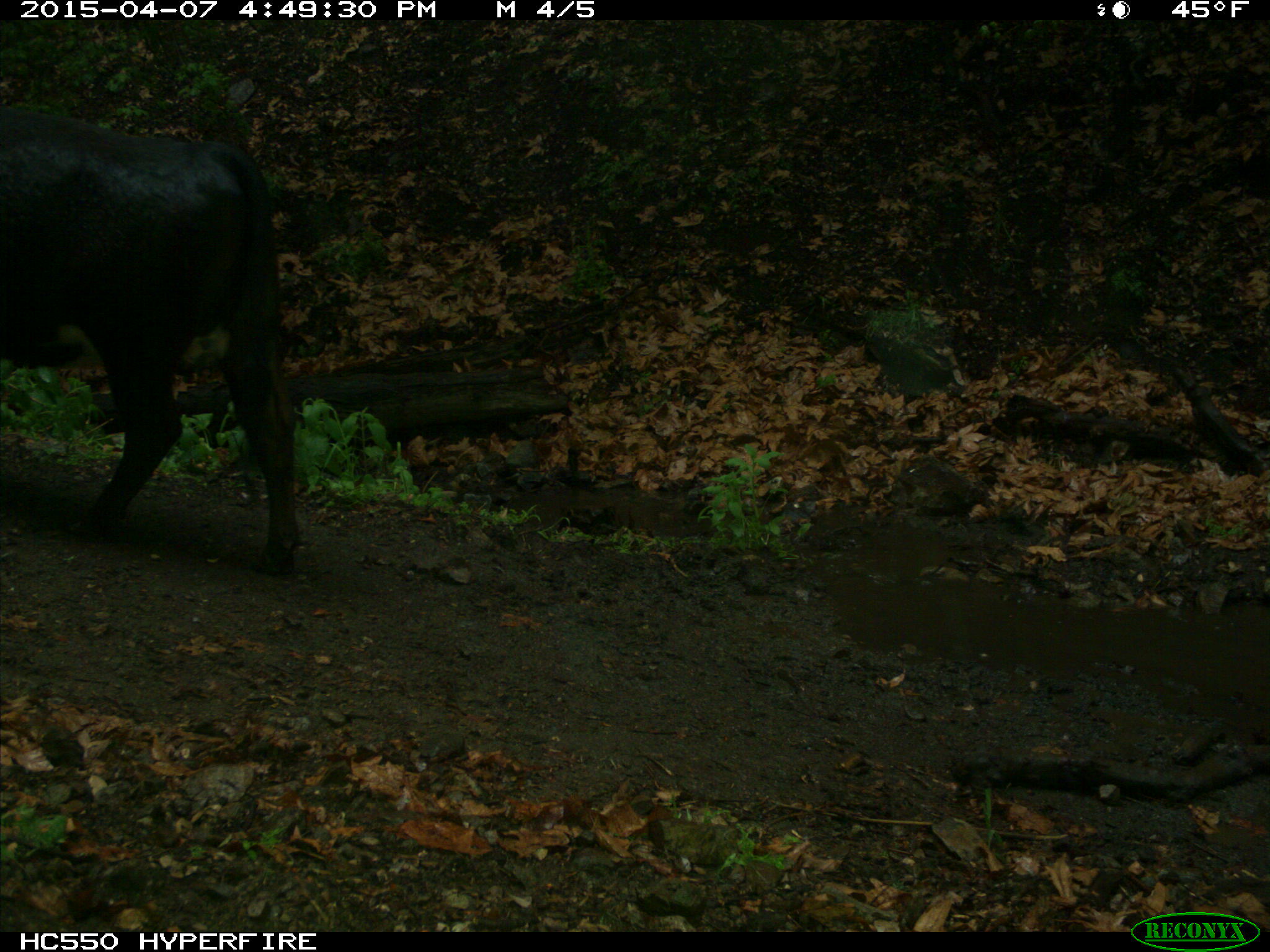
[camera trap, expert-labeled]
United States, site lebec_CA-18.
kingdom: Animalia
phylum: Chordata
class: Mammalia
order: Artiodactyla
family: Bovidae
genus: Bos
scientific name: Bos taurus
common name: domestic cow